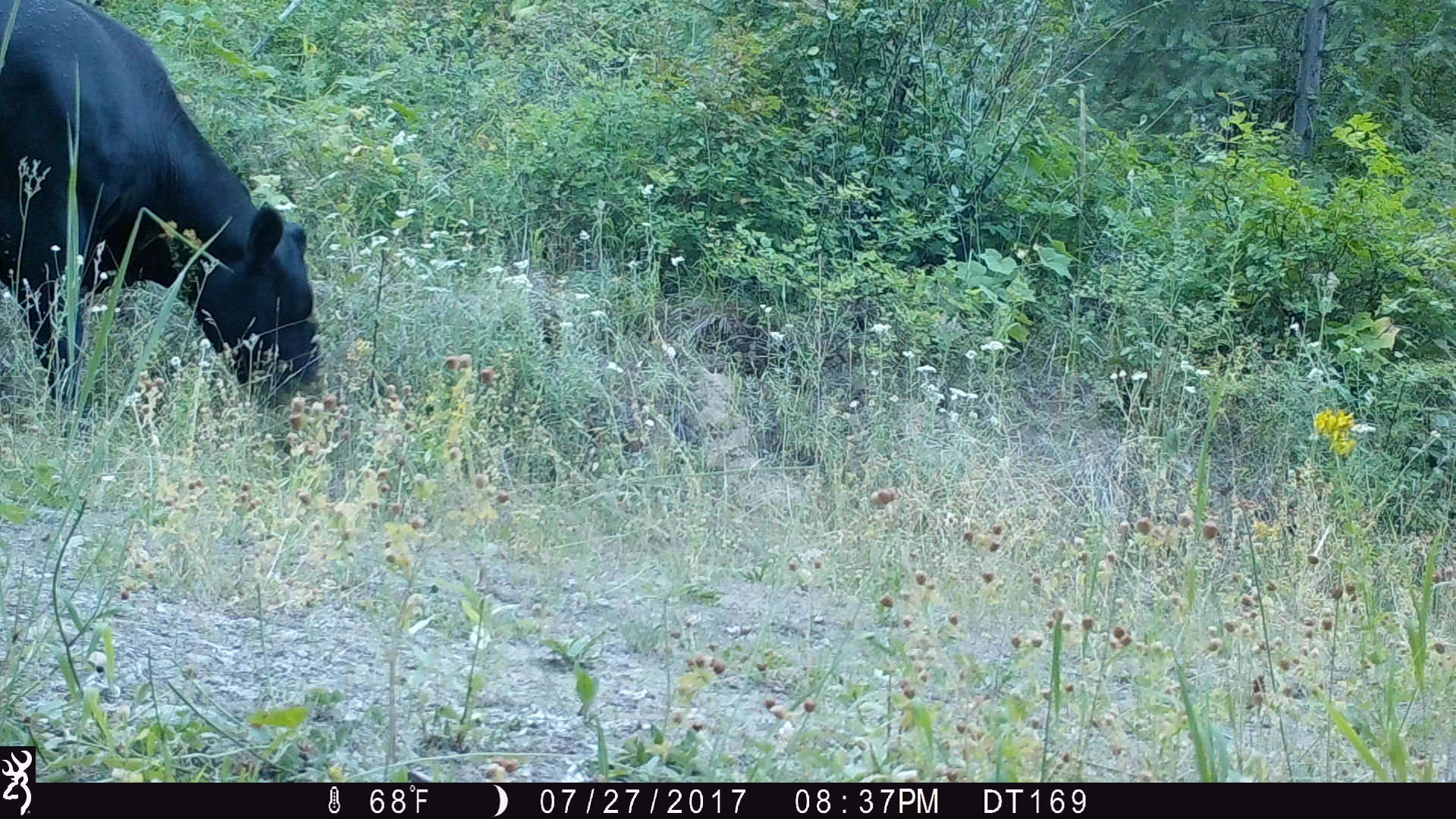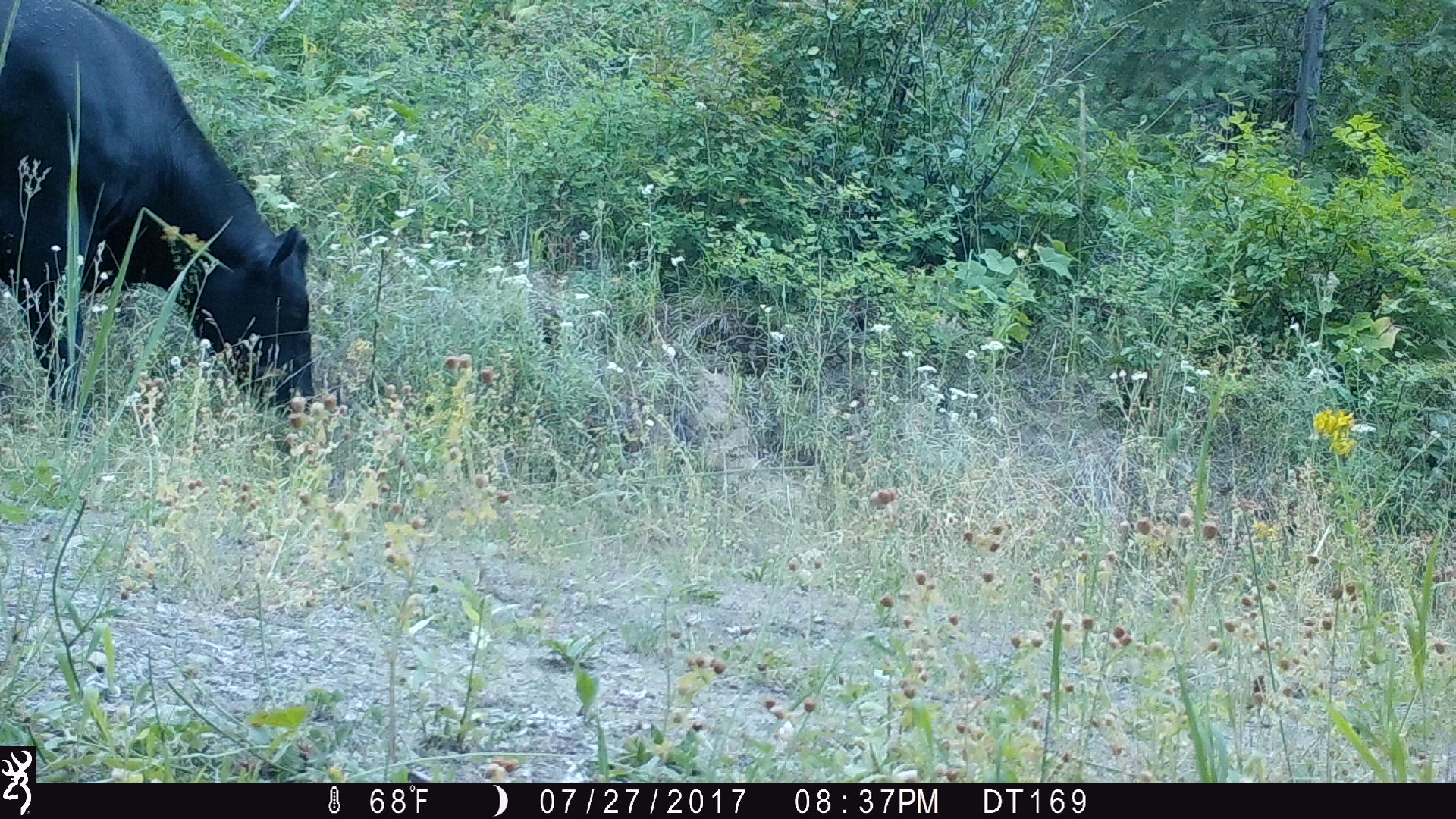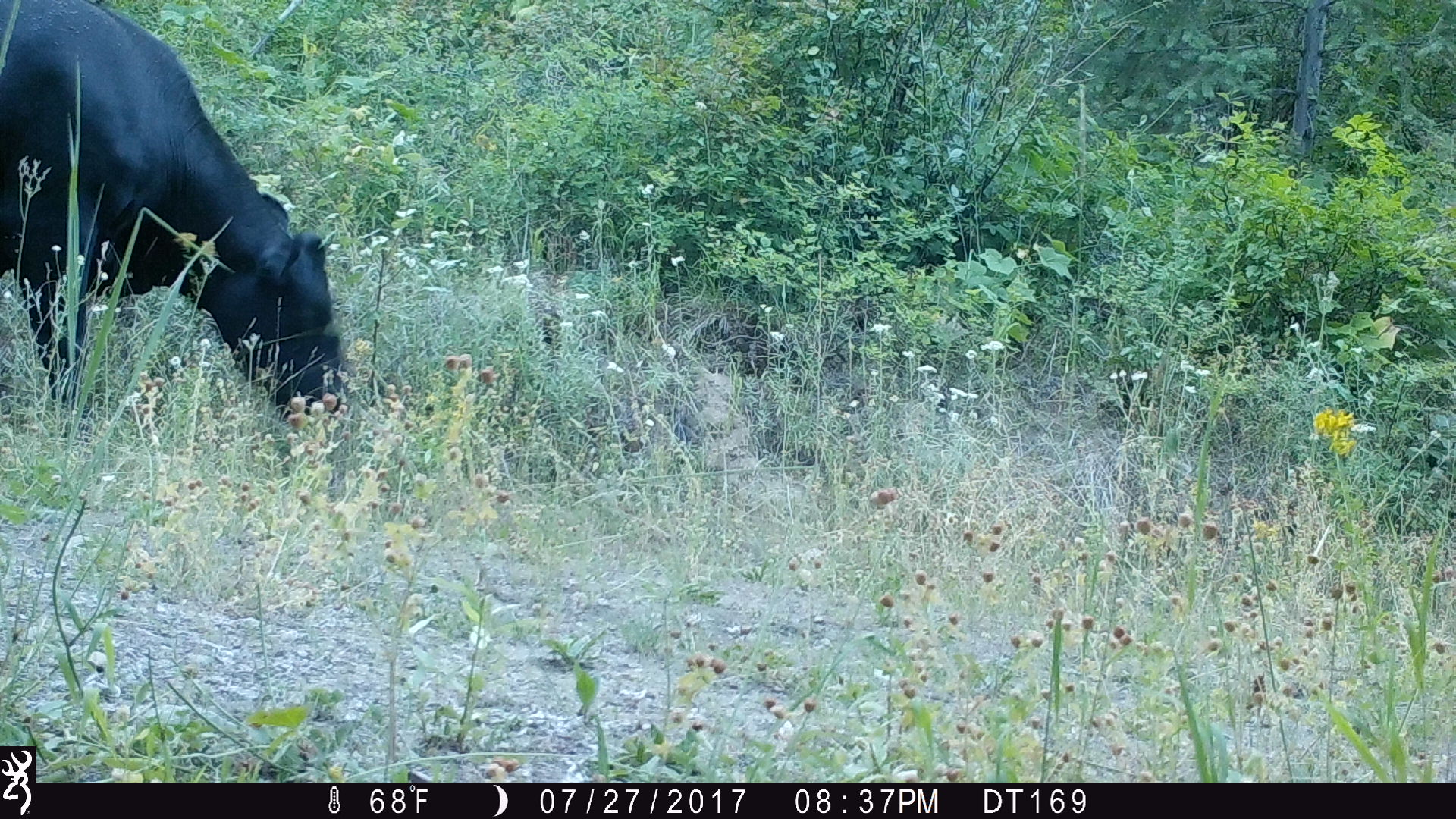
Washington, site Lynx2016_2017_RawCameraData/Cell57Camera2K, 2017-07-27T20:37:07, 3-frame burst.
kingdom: Animalia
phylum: Chordata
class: Mammalia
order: Artiodactyla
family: Bovidae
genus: Bos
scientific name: Bos taurus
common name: domestic cattle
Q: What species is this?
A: Domestic cattle (Bos taurus).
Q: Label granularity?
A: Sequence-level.